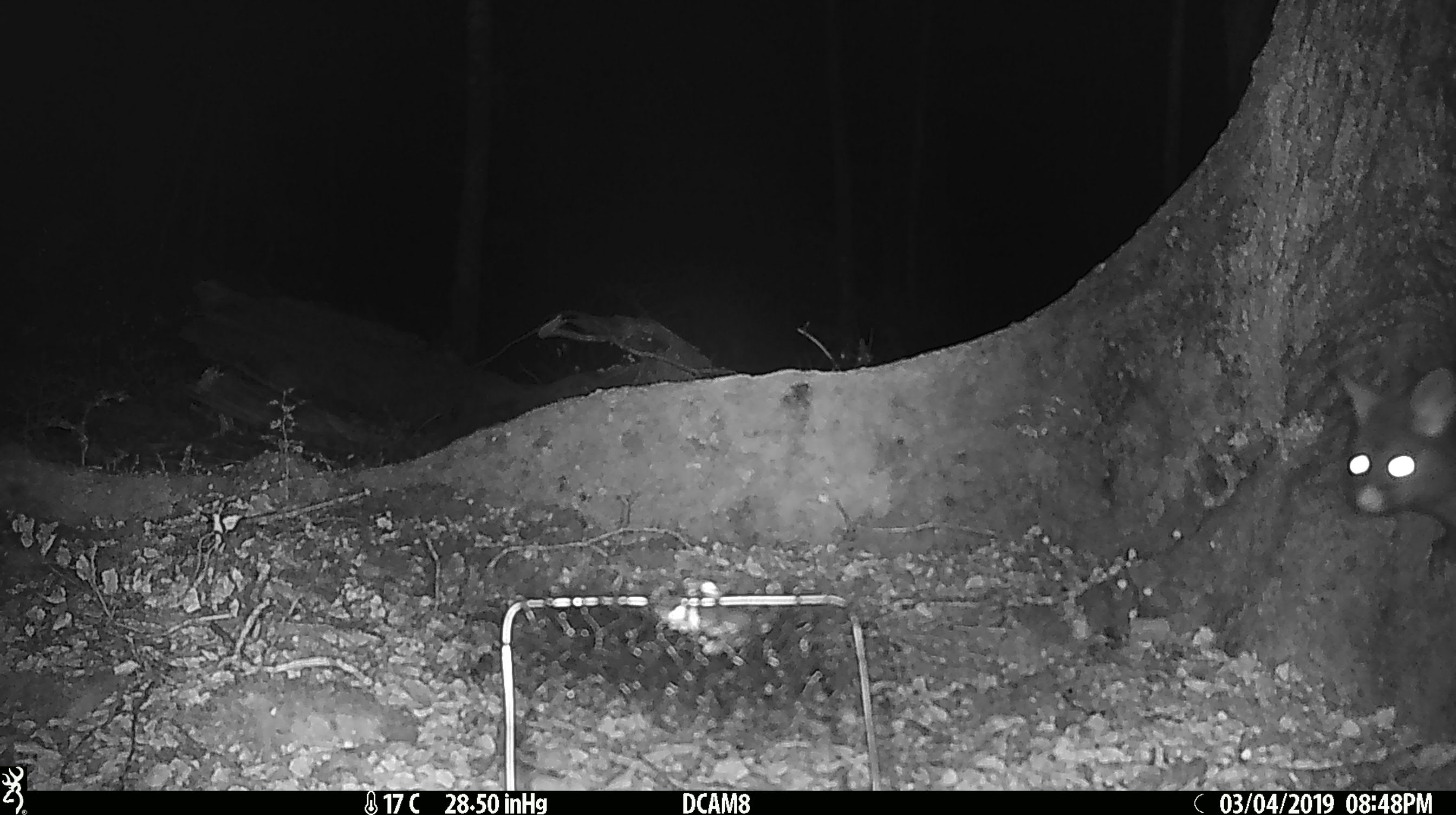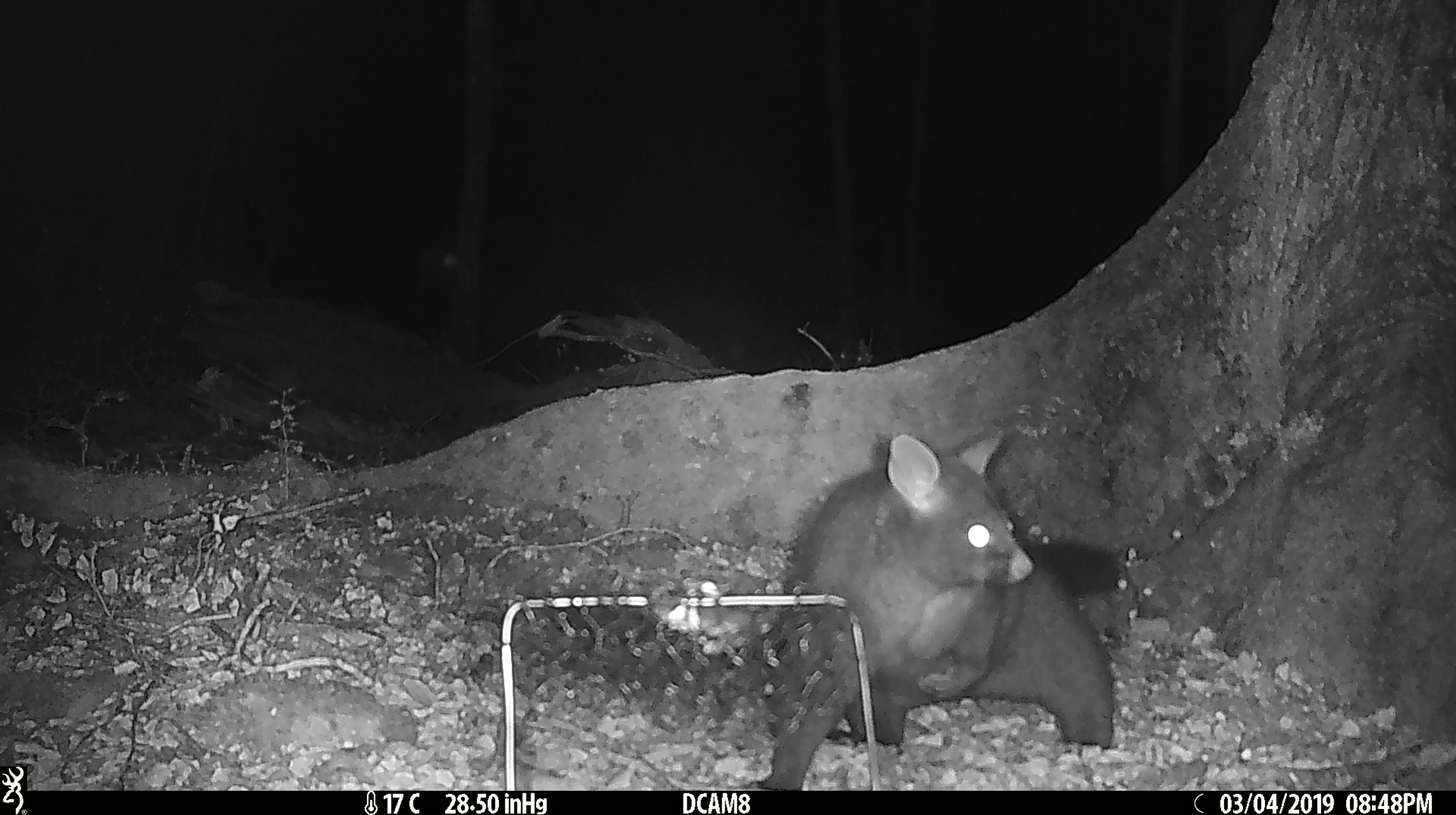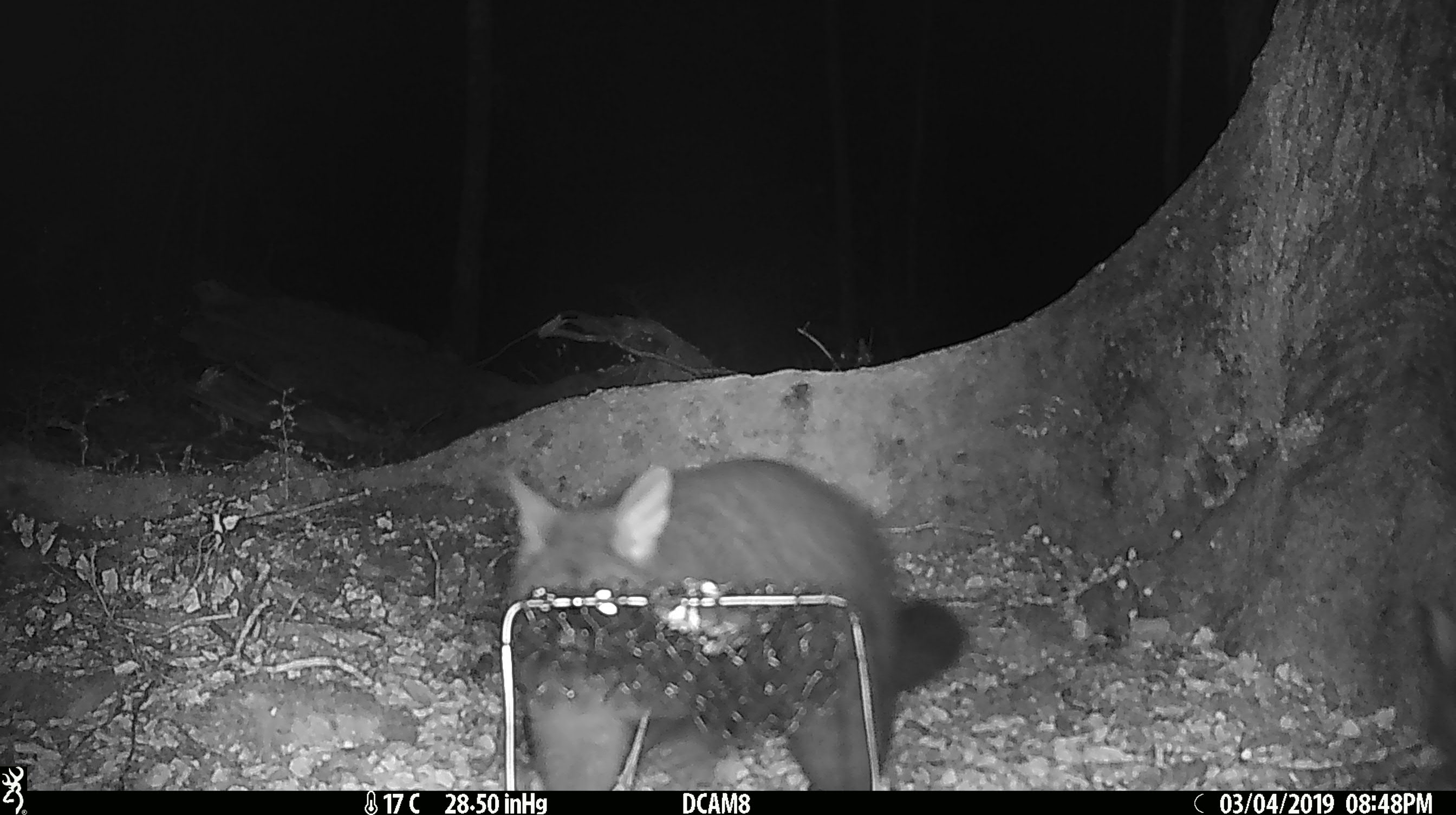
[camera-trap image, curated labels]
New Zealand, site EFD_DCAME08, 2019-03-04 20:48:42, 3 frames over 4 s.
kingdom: Animalia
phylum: Chordata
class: Mammalia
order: Diprotodontia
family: Phalangeridae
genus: Trichosurus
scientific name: Trichosurus vulpecula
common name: common brushtail possum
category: possum